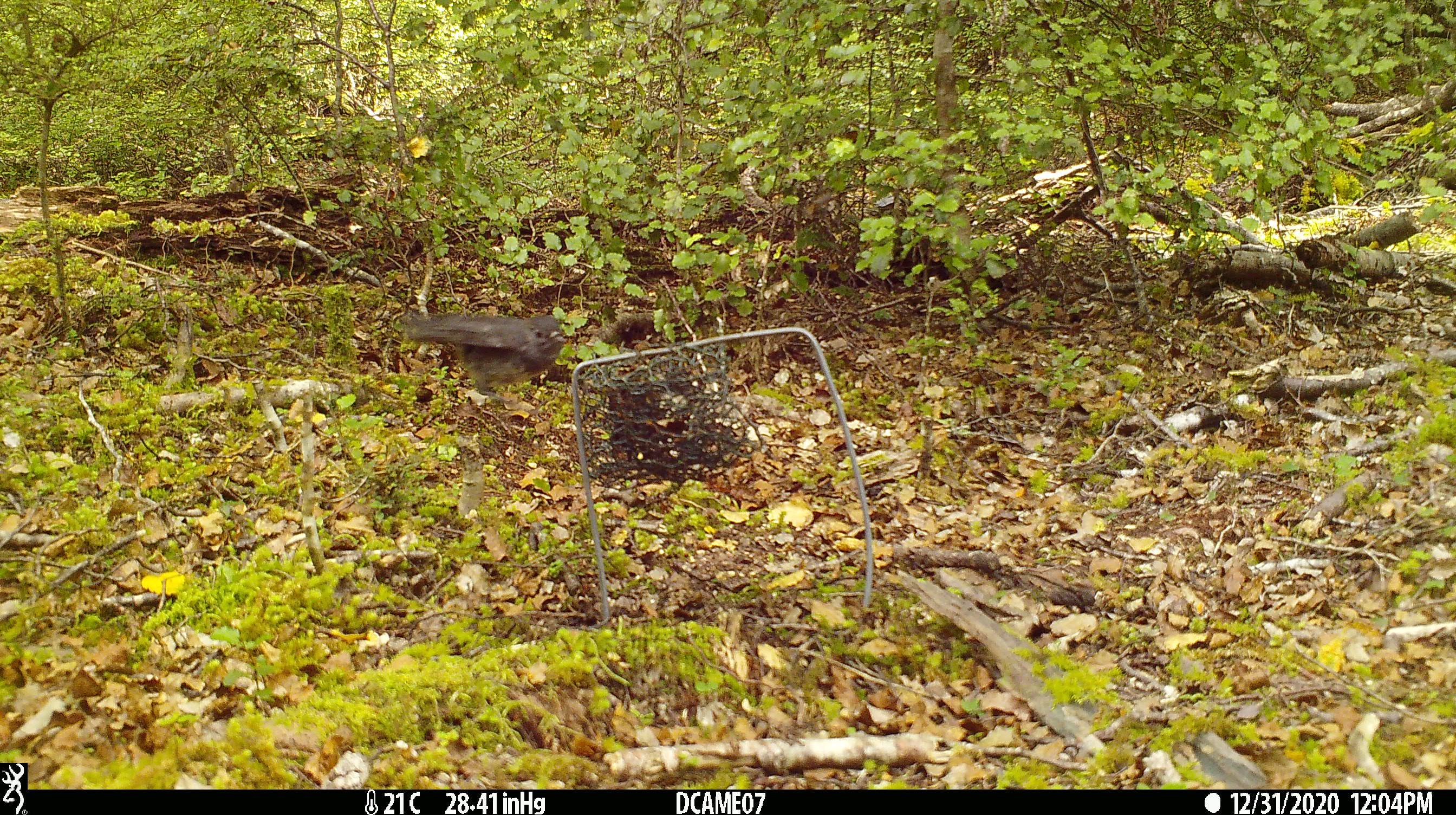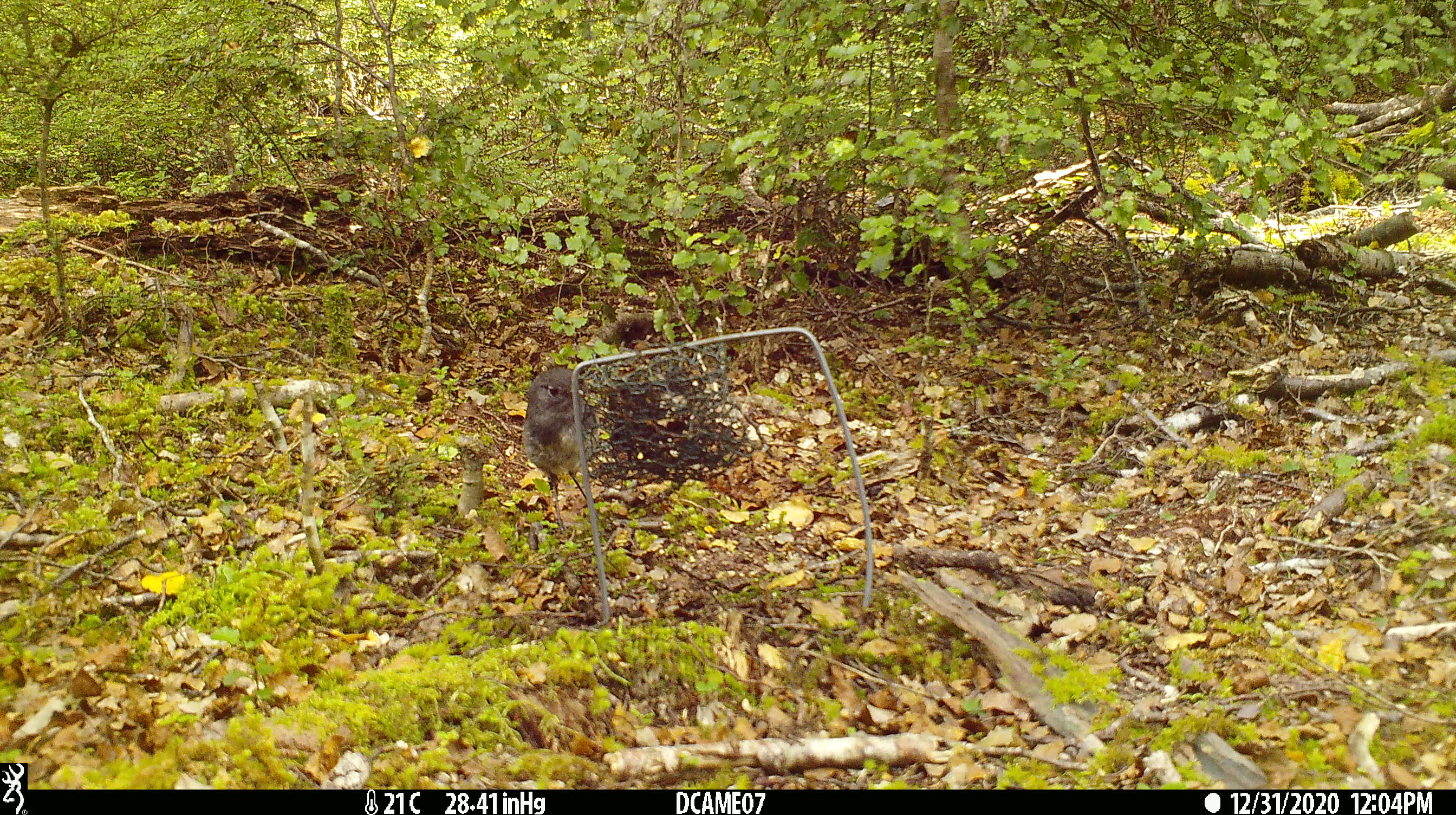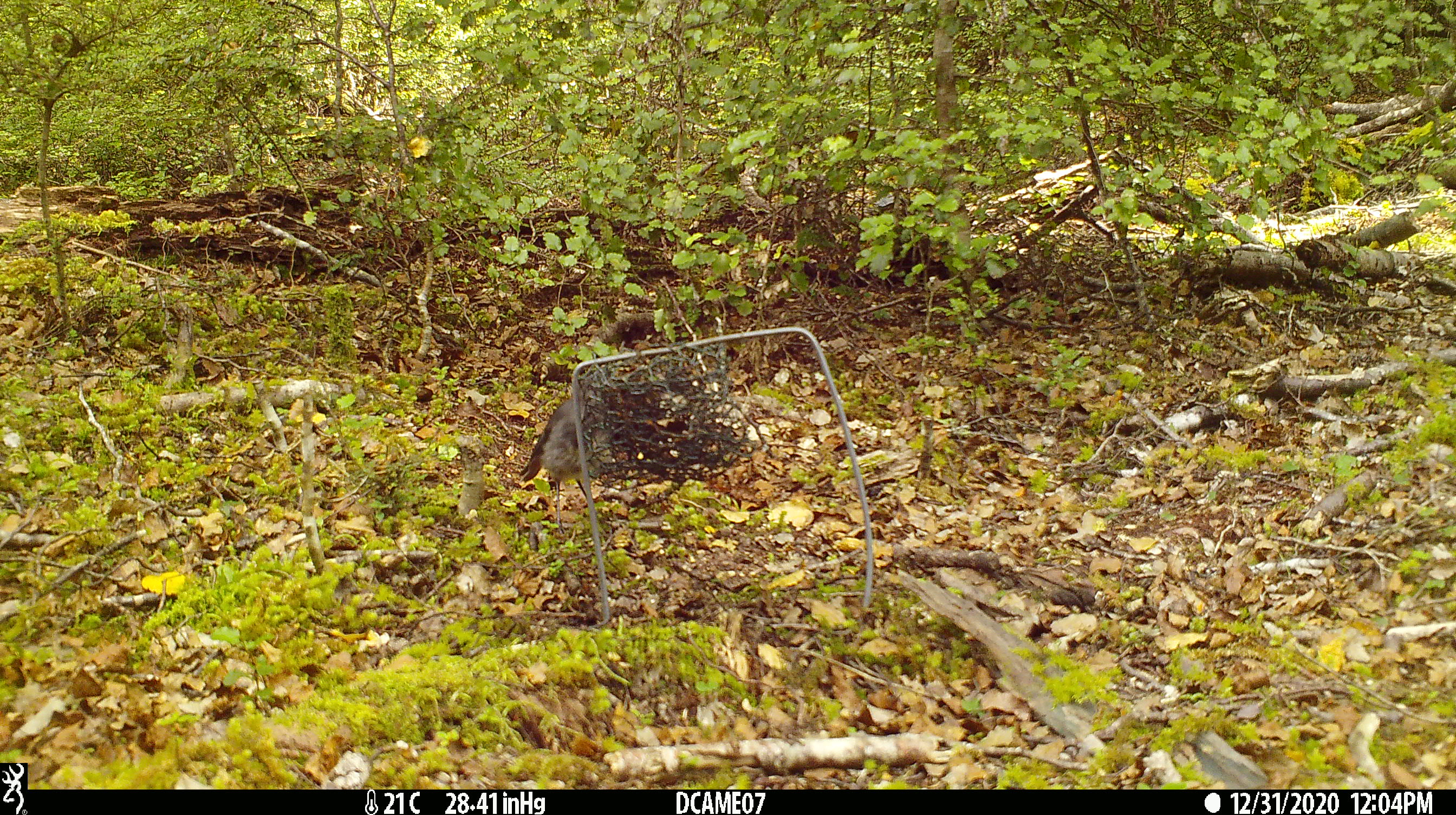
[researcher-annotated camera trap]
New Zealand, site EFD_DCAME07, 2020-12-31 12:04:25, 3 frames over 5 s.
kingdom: Animalia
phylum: Chordata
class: Aves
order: Passeriformes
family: Petroicidae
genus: Petroica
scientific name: Petroica australis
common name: new zealand robin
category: robin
Robin (new zealand robin) (Petroica australis).